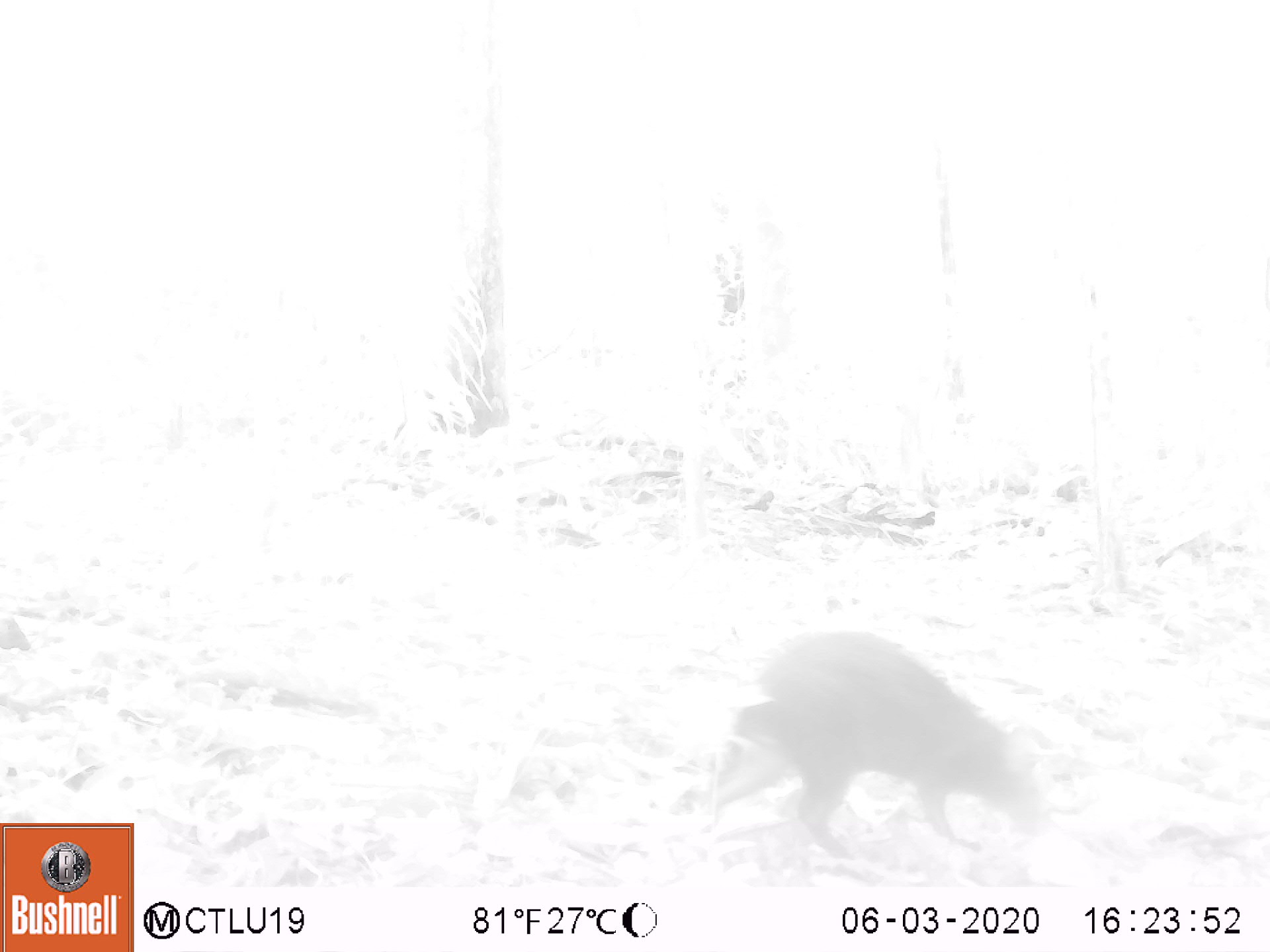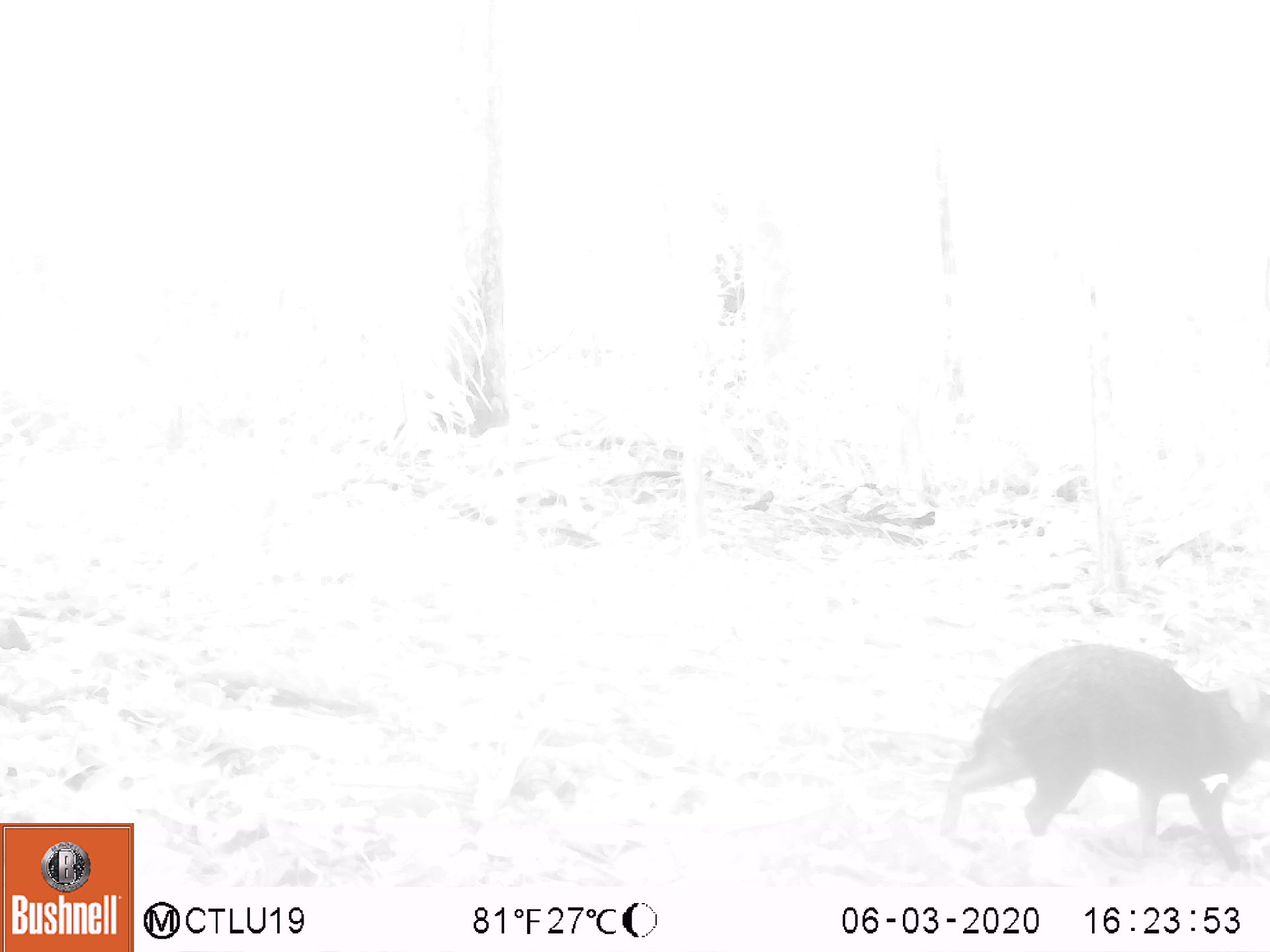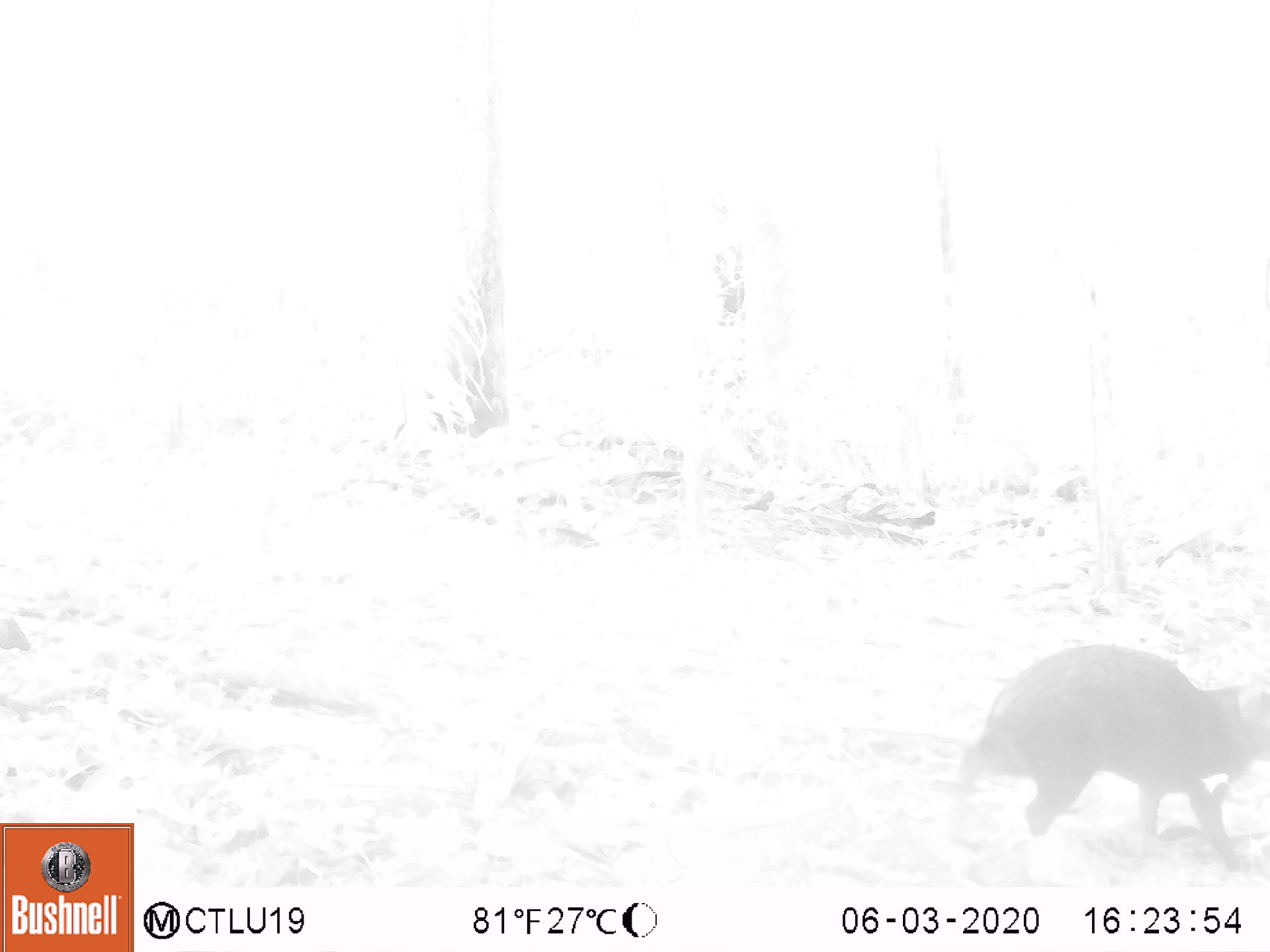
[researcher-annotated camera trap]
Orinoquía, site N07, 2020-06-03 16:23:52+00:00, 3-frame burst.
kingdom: Animalia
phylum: Chordata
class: Mammalia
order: Rodentia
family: Dasyproctidae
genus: Dasyprocta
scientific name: Dasyprocta fuliginosa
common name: black agouti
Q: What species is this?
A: Black agouti (Dasyprocta fuliginosa).